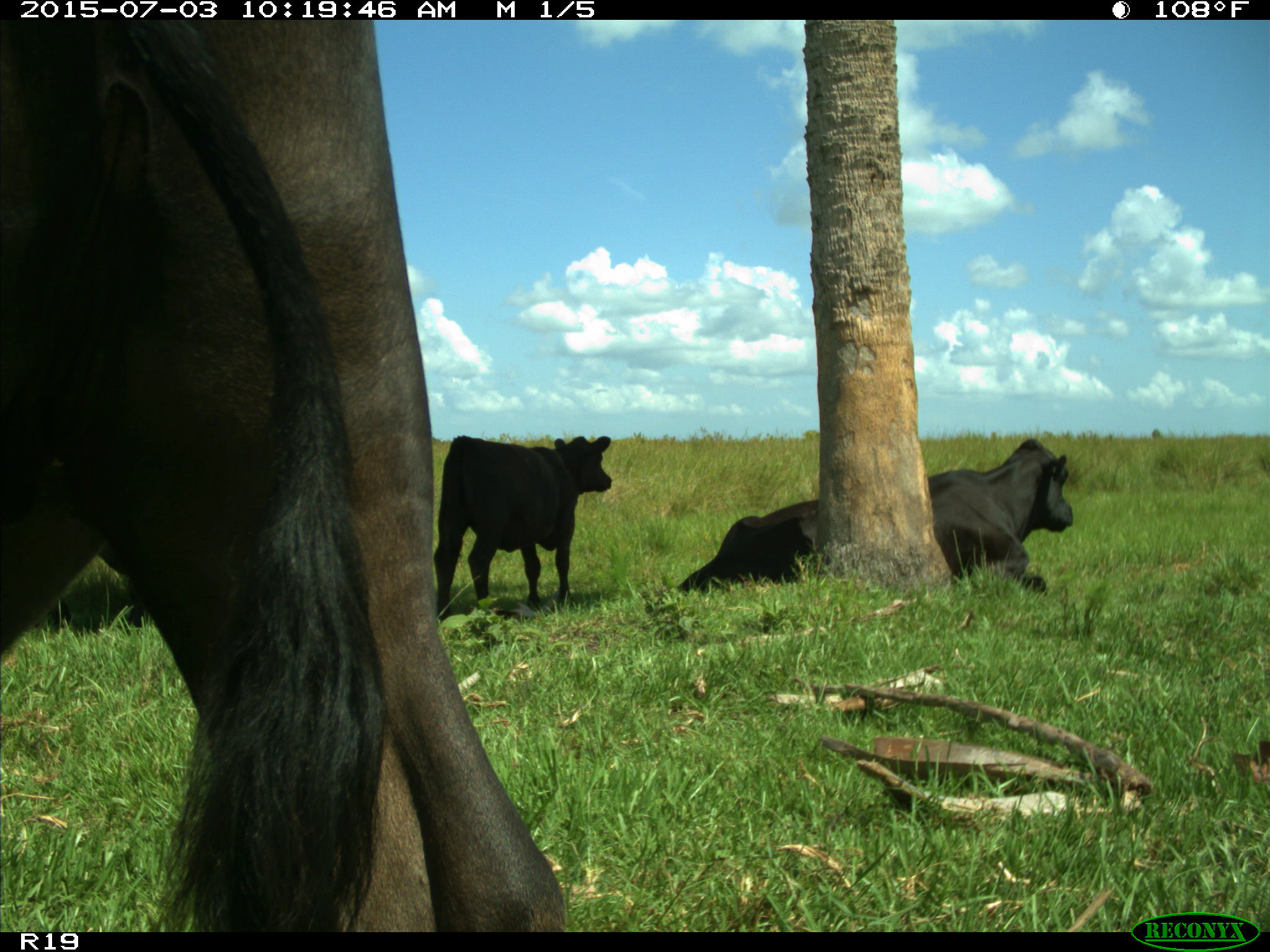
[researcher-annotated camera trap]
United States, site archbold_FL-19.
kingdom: Animalia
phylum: Chordata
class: Mammalia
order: Artiodactyla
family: Bovidae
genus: Bos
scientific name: Bos taurus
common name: domestic cow